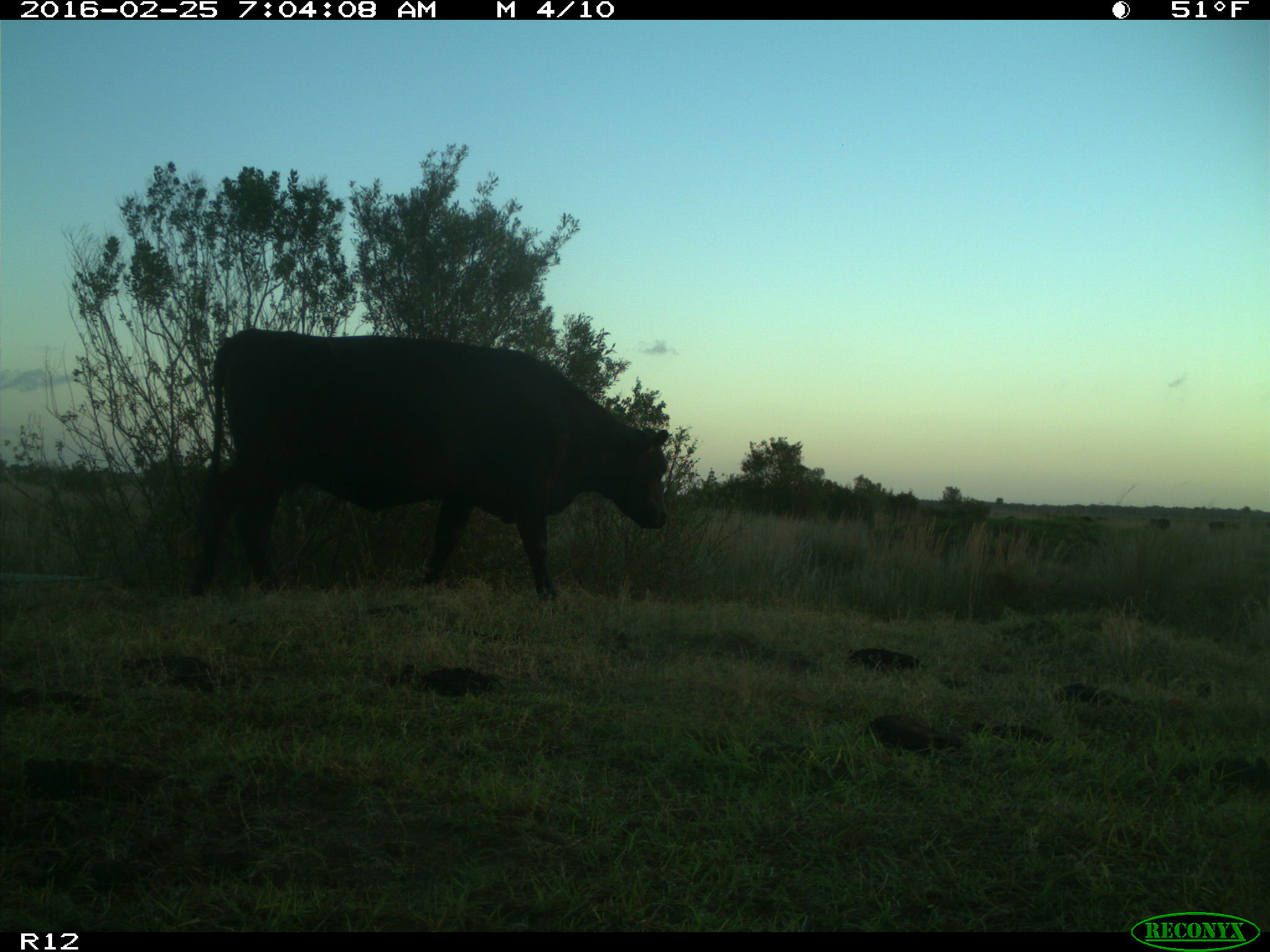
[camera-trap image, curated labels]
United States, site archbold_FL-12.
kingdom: Animalia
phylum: Chordata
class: Mammalia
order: Artiodactyla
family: Bovidae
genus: Bos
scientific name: Bos taurus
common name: domestic cow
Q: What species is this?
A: Bos taurus (domestic cow).